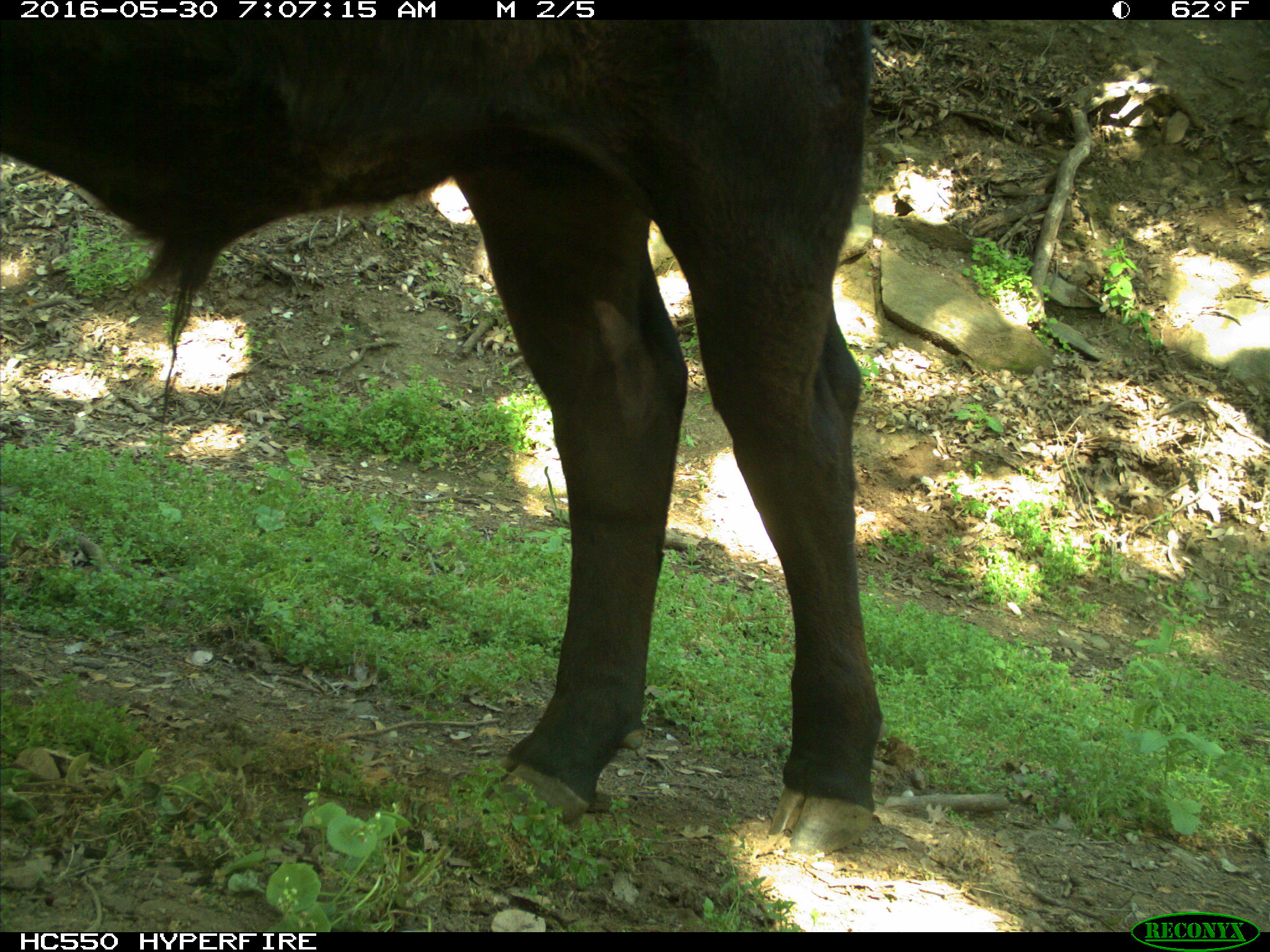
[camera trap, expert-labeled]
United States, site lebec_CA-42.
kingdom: Animalia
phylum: Chordata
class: Mammalia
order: Artiodactyla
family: Bovidae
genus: Bos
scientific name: Bos taurus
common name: domestic cow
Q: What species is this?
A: Bos taurus (domestic cow).